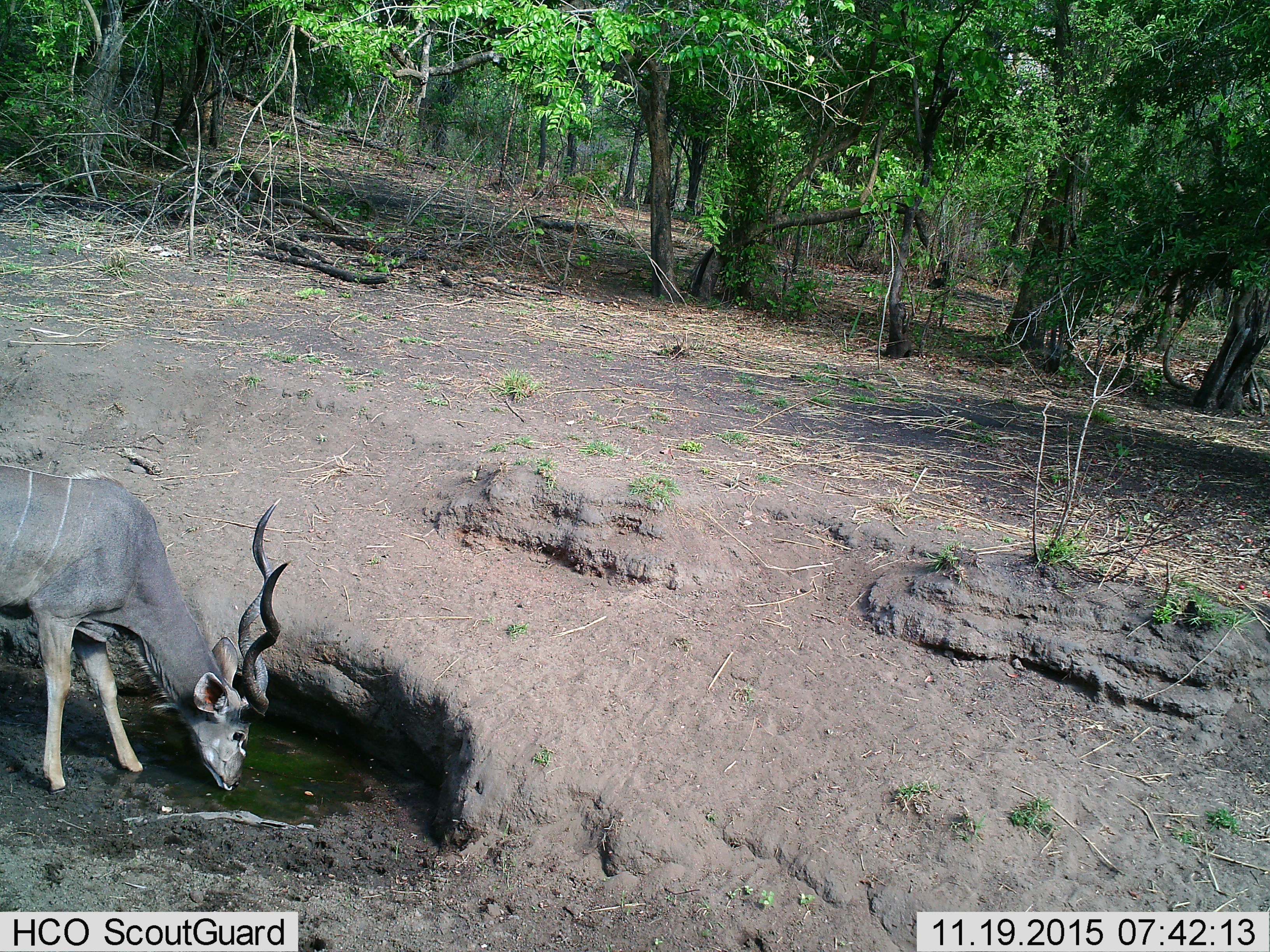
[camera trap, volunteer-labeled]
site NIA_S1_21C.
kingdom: Animalia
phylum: Chordata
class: Mammalia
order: Artiodactyla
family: Bovidae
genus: Tragelaphus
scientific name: Tragelaphus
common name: kudu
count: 1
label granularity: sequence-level